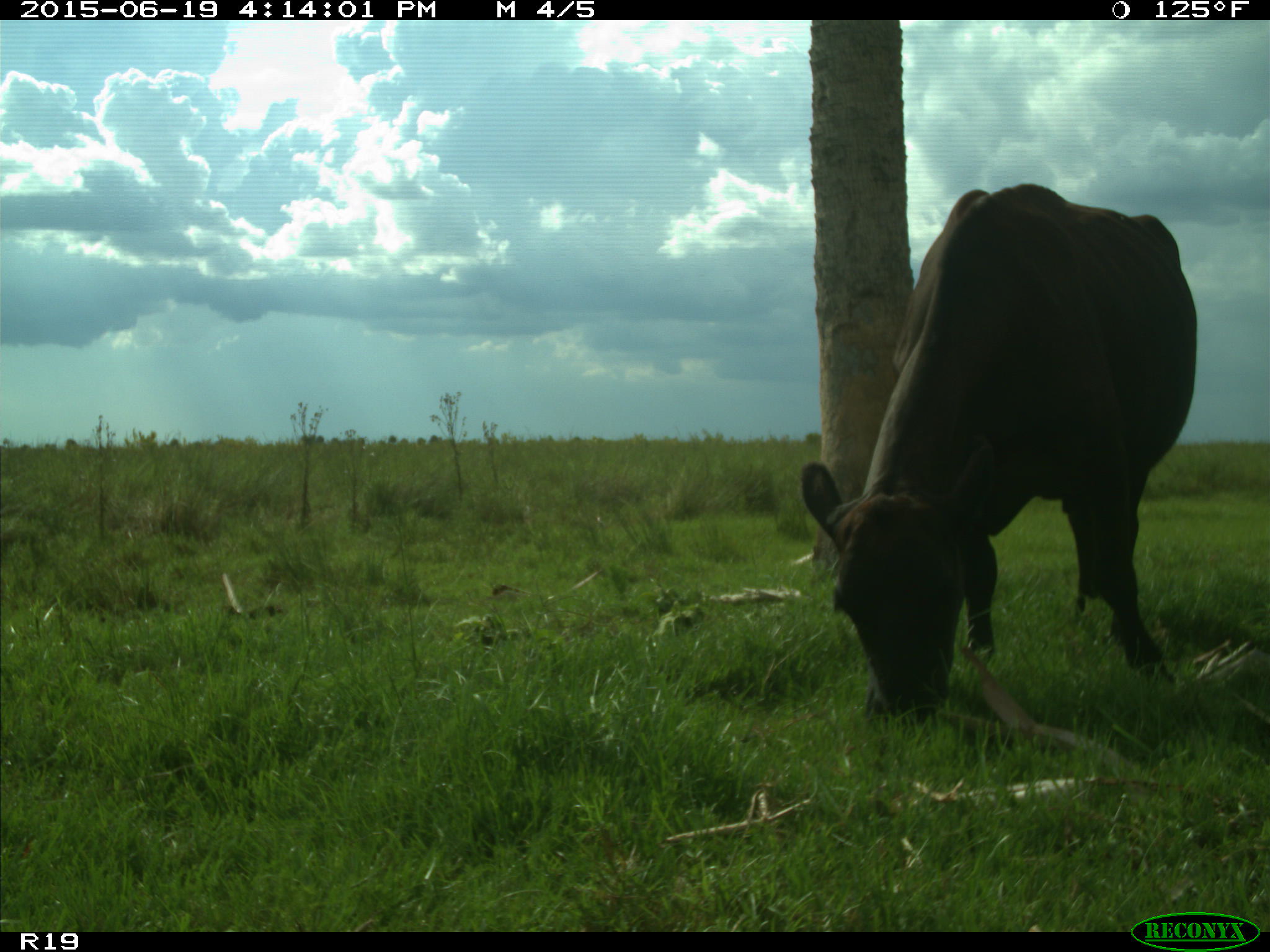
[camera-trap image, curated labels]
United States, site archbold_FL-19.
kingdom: Animalia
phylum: Chordata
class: Mammalia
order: Artiodactyla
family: Bovidae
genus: Bos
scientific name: Bos taurus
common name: domestic cow